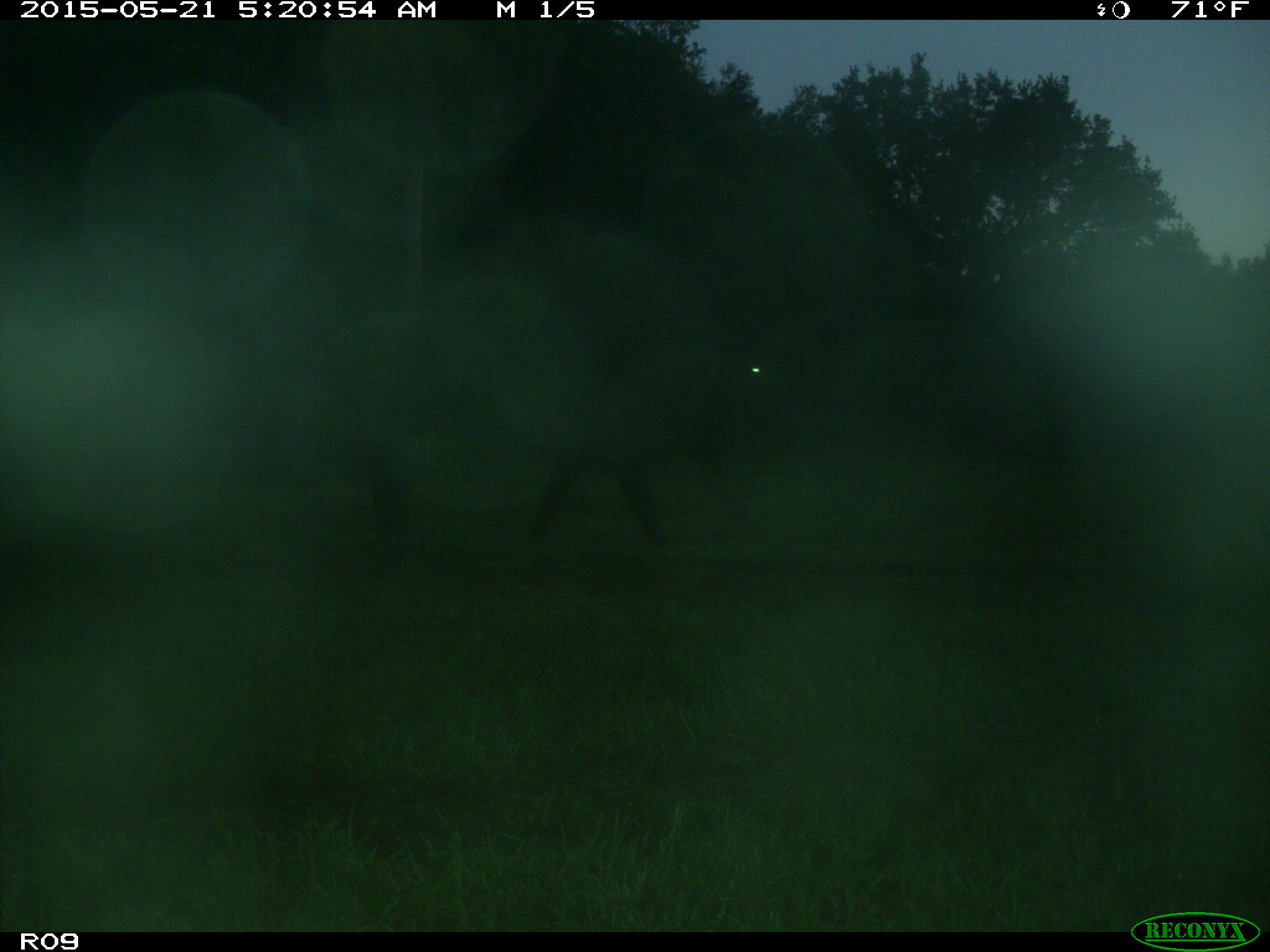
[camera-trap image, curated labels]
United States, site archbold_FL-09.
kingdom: Animalia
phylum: Chordata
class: Mammalia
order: Artiodactyla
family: Bovidae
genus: Bos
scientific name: Bos taurus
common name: domestic cow